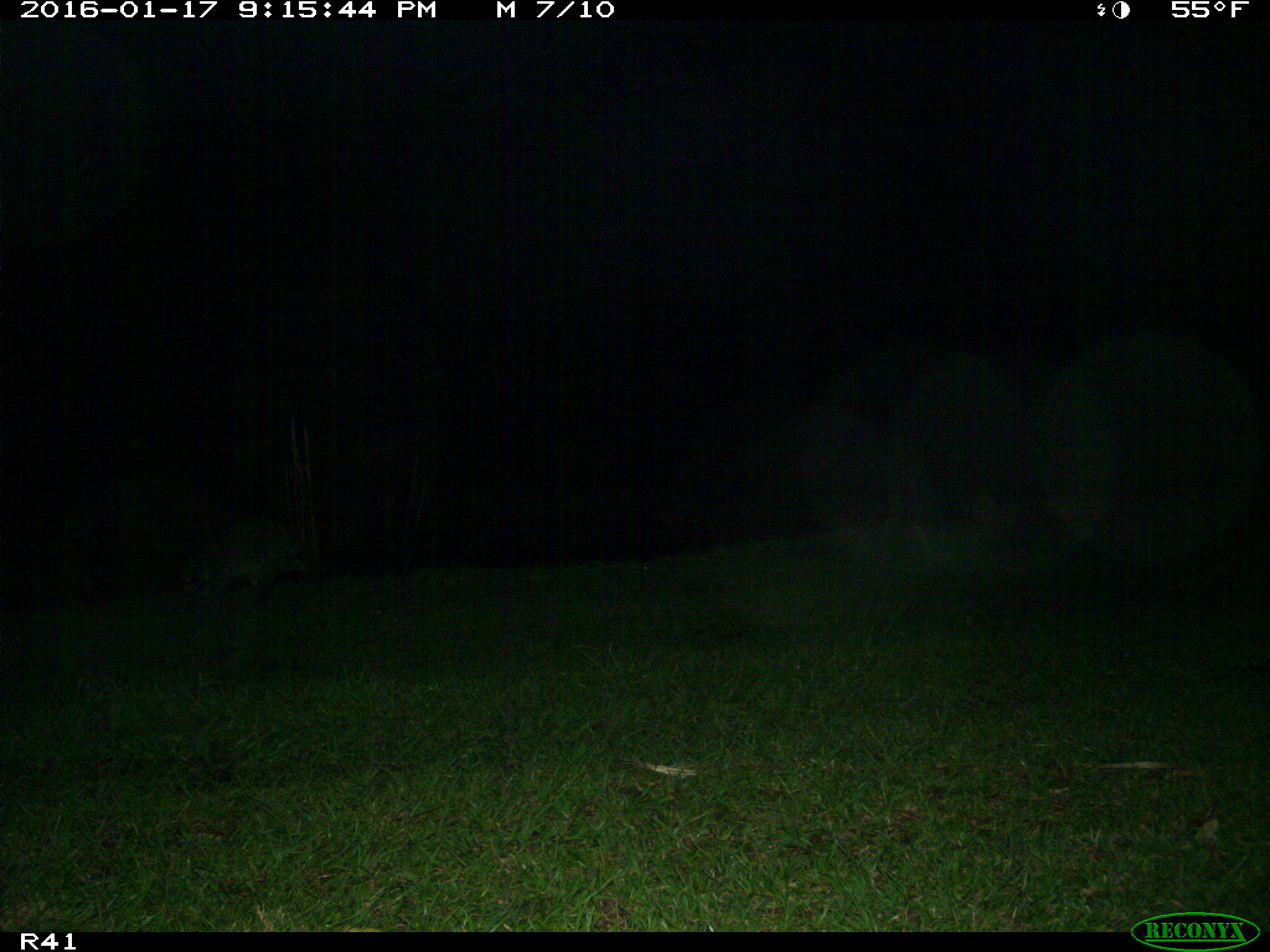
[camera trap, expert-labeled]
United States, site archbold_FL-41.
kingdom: Animalia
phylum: Chordata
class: Mammalia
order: Carnivora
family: Procyonidae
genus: Procyon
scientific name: Procyon lotor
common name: common raccoon